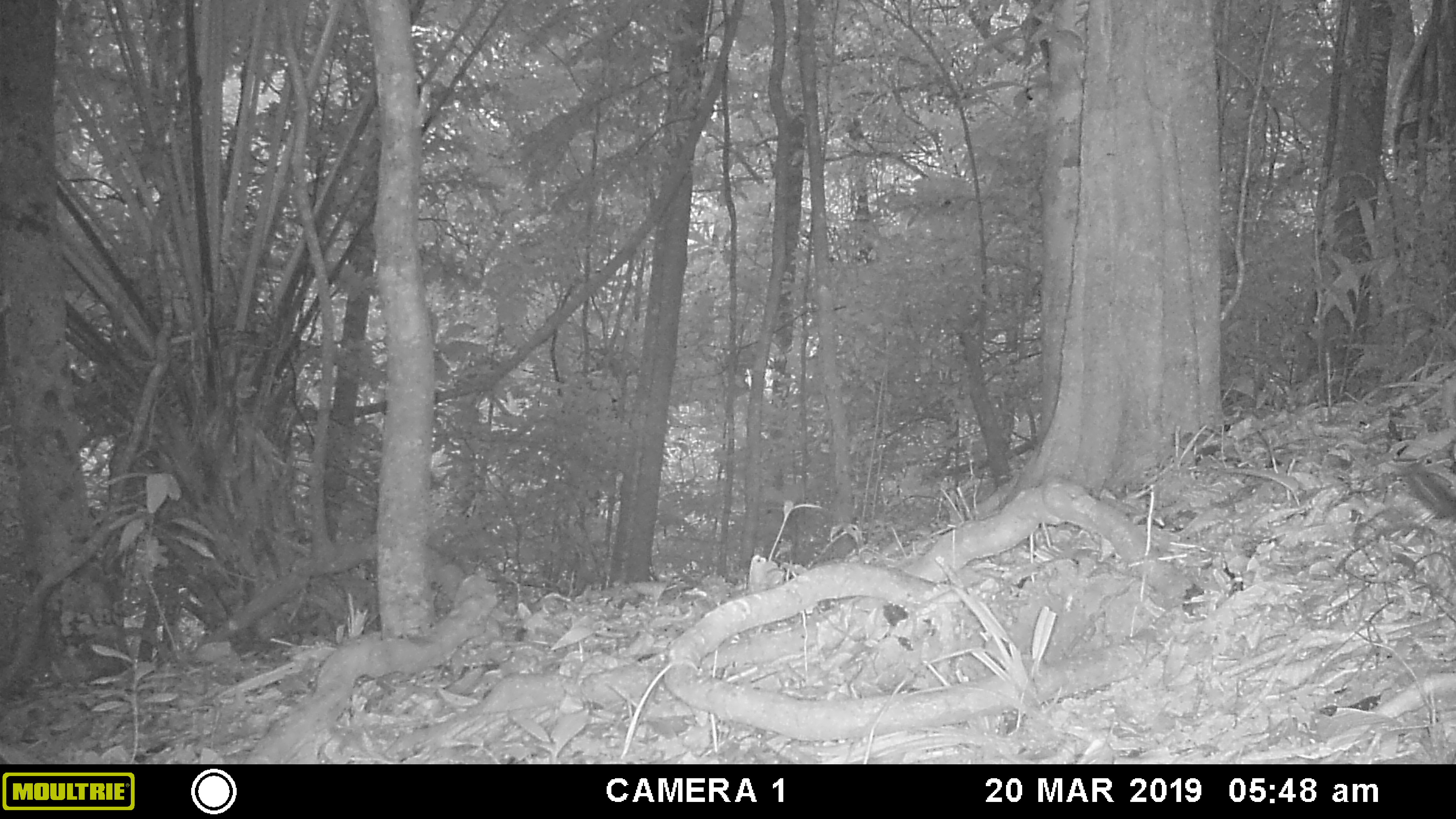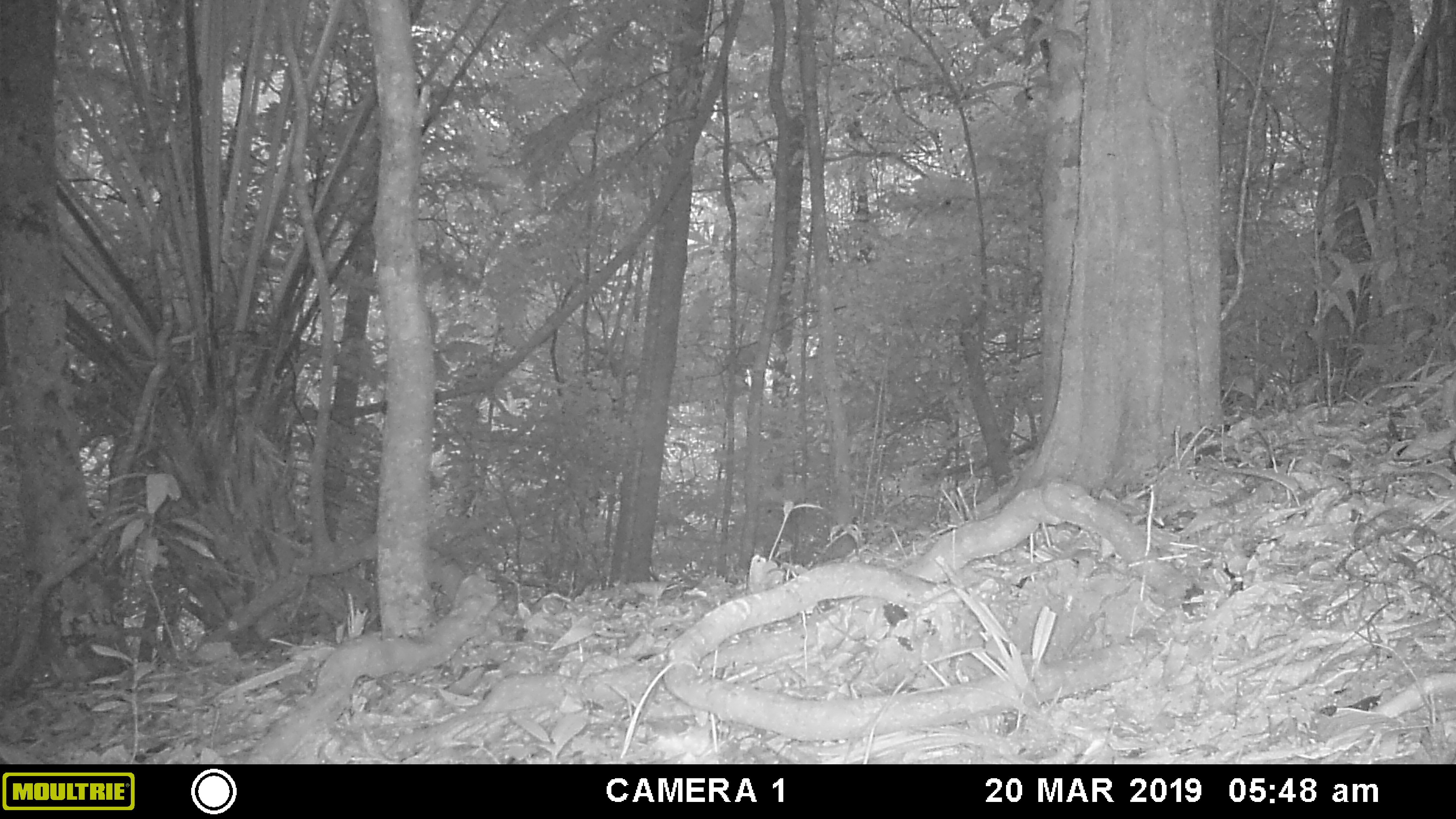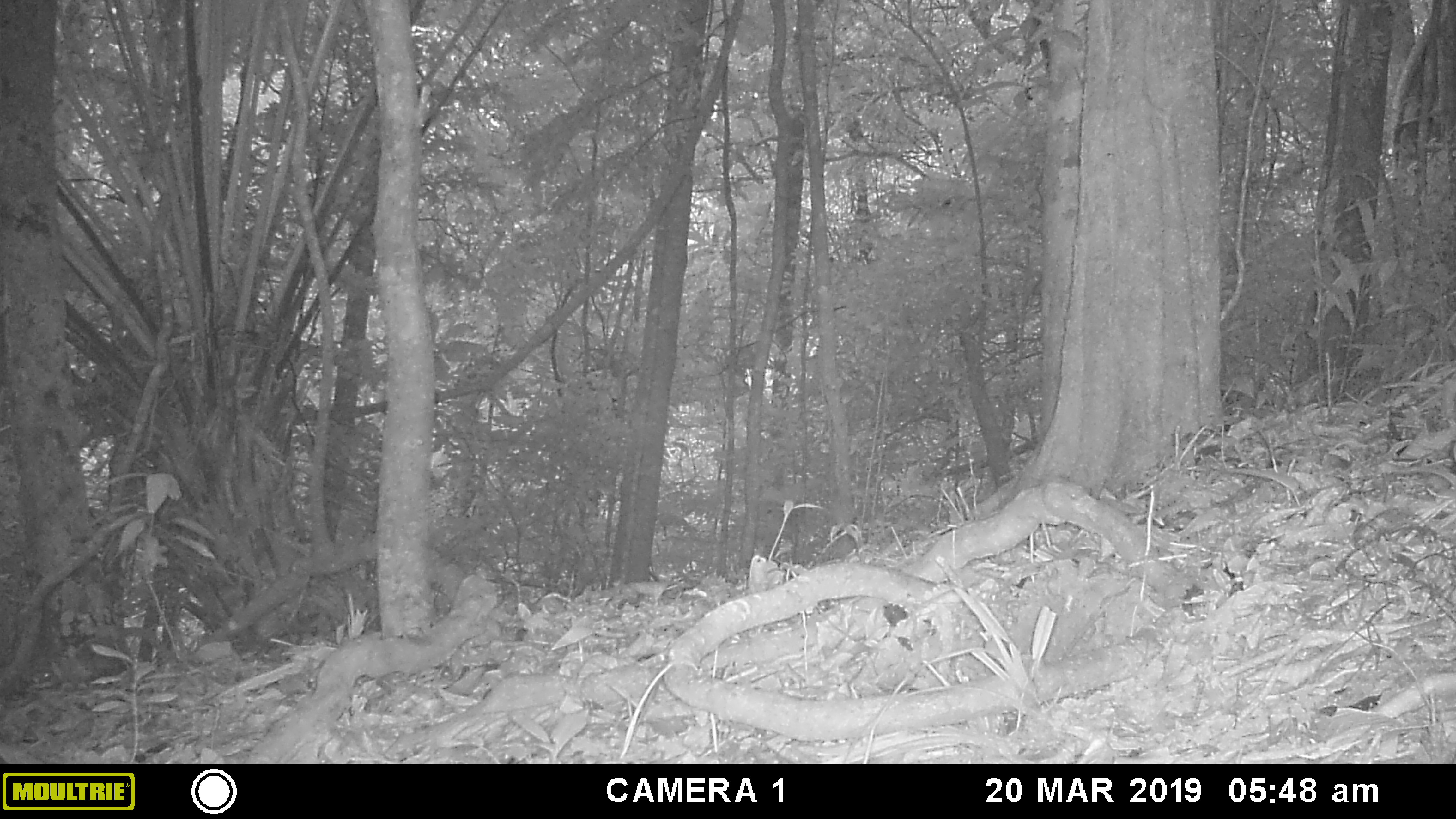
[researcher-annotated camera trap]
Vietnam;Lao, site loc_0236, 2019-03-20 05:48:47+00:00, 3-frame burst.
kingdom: Animalia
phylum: Chordata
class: Mammalia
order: Rodentia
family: Sciuridae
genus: Dremomys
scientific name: Dremomys rufigenis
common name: red-cheeked squirrel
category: red cheeked squirrel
Red cheeked squirrel (red-cheeked squirrel) (Dremomys rufigenis). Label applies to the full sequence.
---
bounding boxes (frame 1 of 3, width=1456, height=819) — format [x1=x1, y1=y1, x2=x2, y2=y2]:
red cheeked squirrel: [x1=1406, y1=464, x2=1456, y2=520]